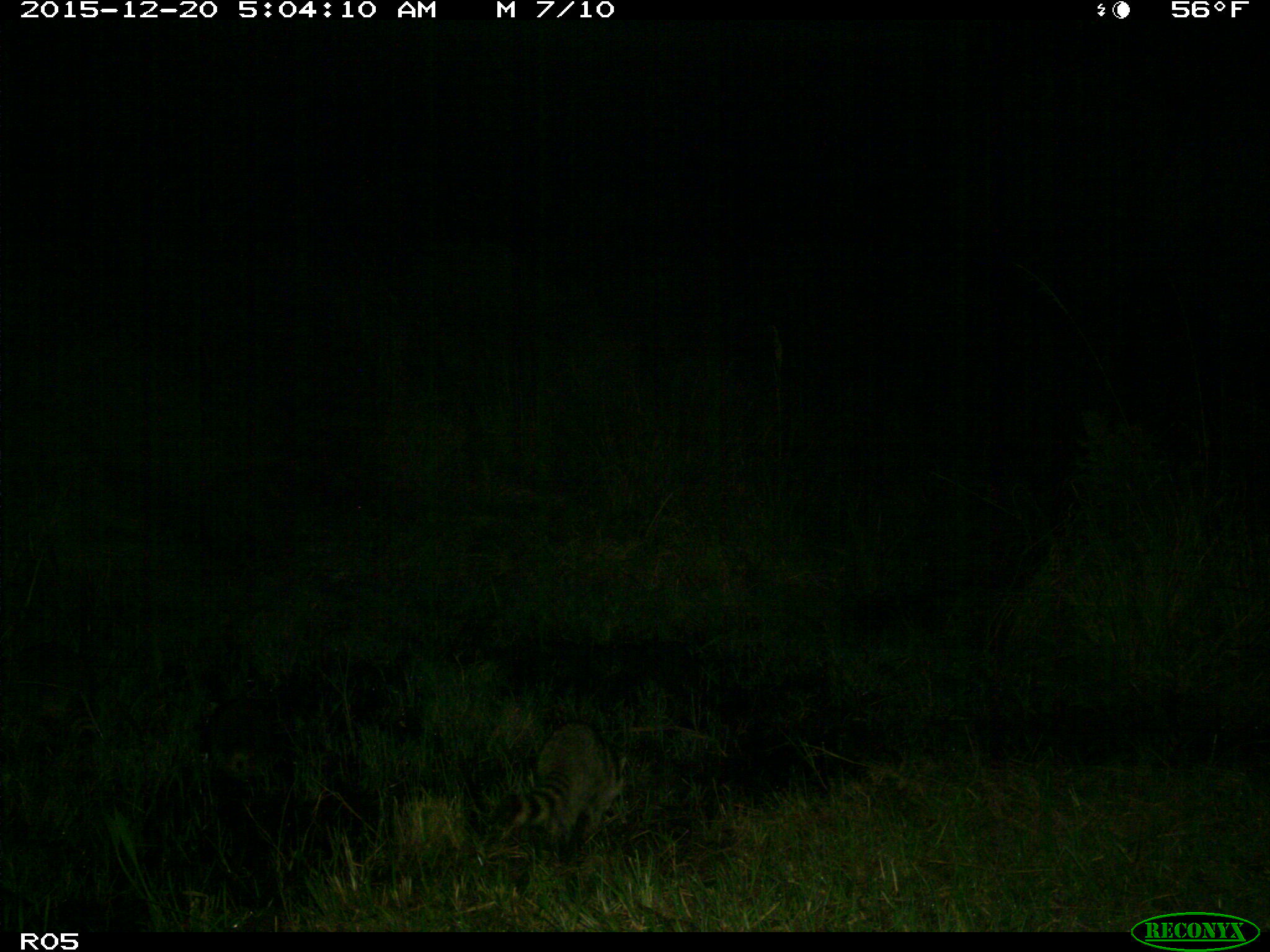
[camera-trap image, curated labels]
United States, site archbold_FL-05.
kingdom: Animalia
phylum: Chordata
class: Mammalia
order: Carnivora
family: Procyonidae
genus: Procyon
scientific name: Procyon lotor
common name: common raccoon